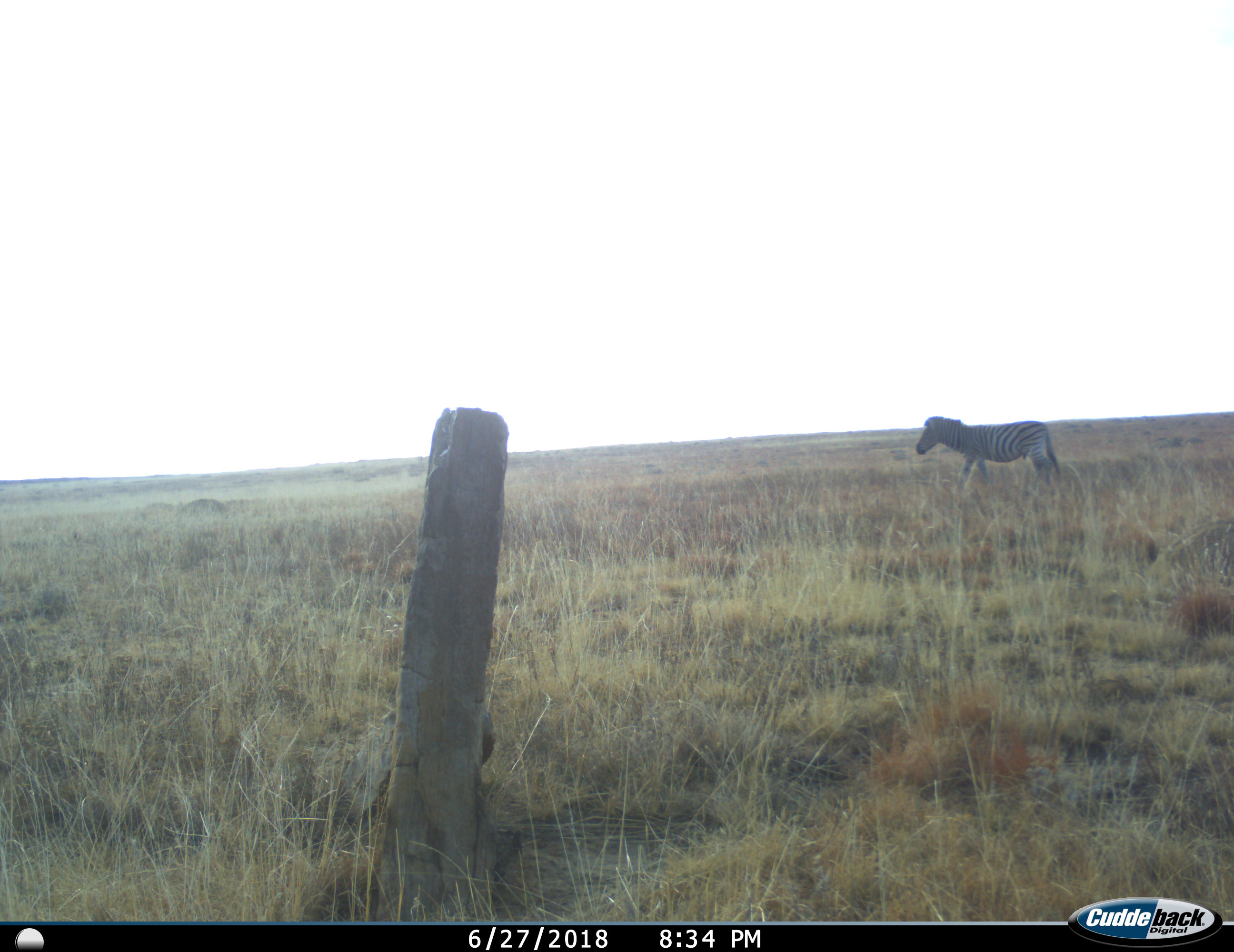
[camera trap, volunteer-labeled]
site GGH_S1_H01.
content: unidentified animal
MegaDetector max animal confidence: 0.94